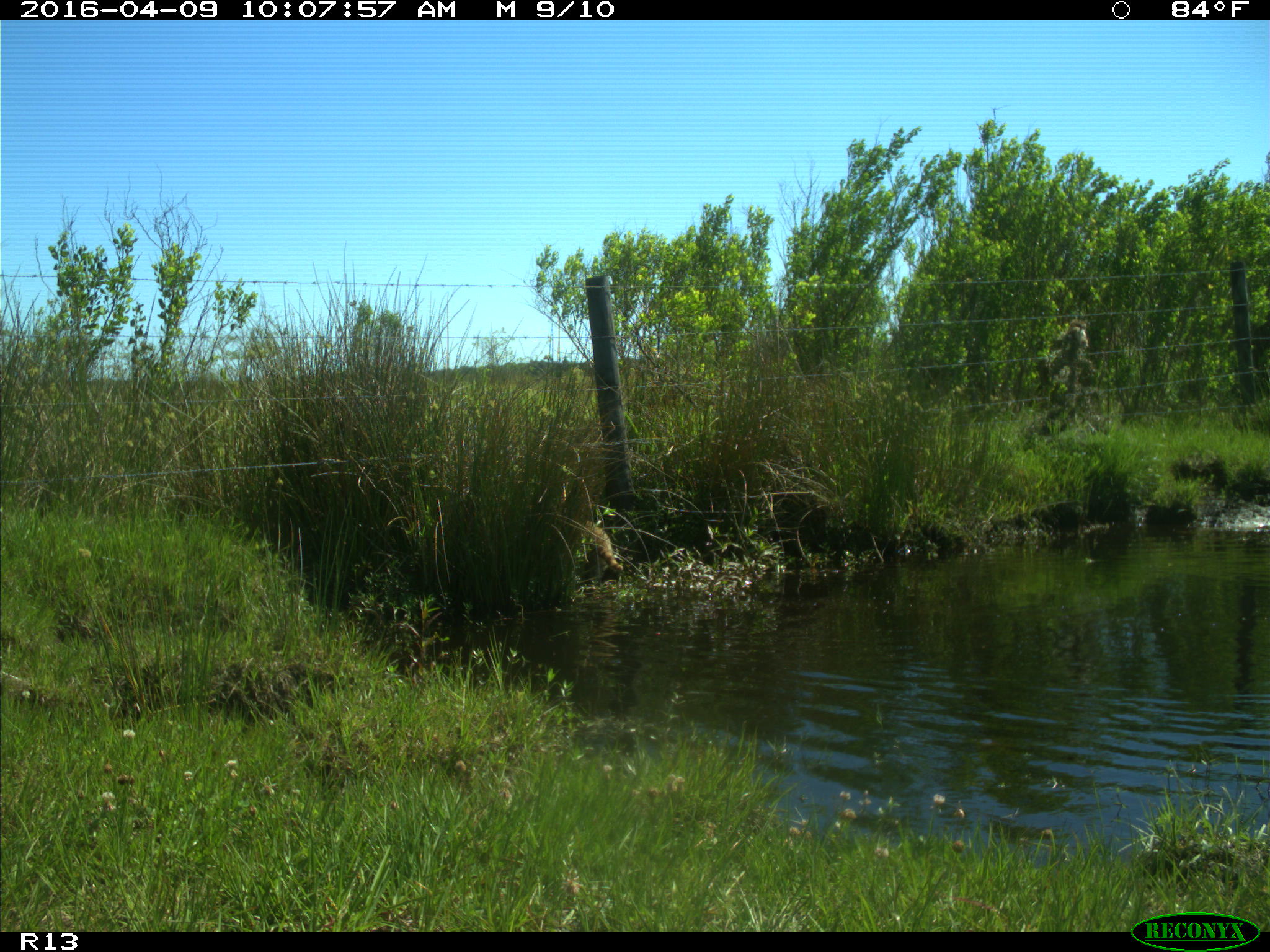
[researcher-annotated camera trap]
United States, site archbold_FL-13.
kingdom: Animalia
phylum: Chordata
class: Mammalia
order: Carnivora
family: Procyonidae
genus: Procyon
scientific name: Procyon lotor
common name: common raccoon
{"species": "Procyon lotor (common raccoon)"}